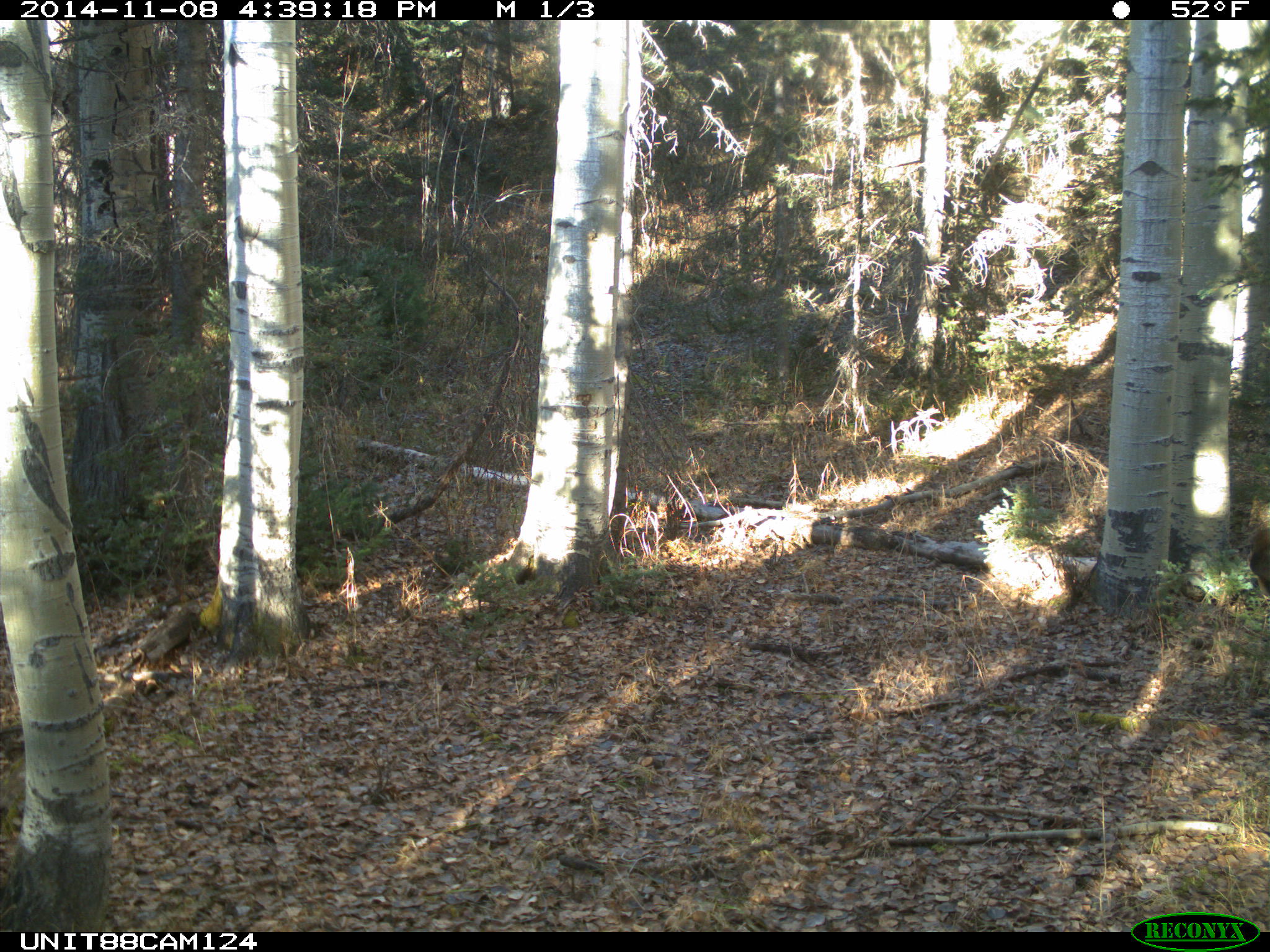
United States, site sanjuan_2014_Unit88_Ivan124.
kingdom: Animalia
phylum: Chordata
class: Mammalia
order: Artiodactyla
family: Cervidae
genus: Cervus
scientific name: Cervus elaphus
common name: red deer